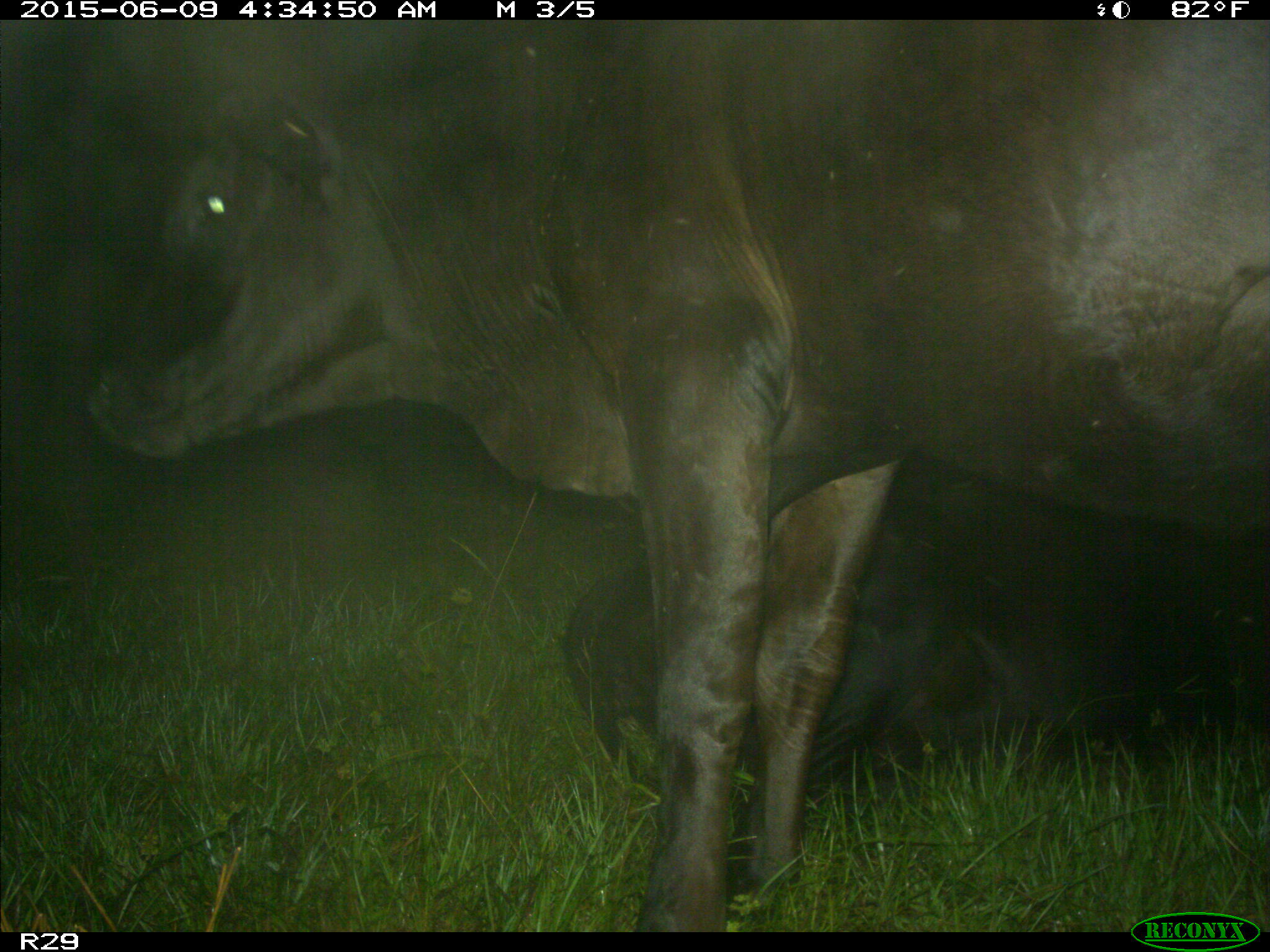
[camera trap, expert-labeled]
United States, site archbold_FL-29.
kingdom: Animalia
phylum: Chordata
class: Mammalia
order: Artiodactyla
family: Bovidae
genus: Bos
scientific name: Bos taurus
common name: domestic cow